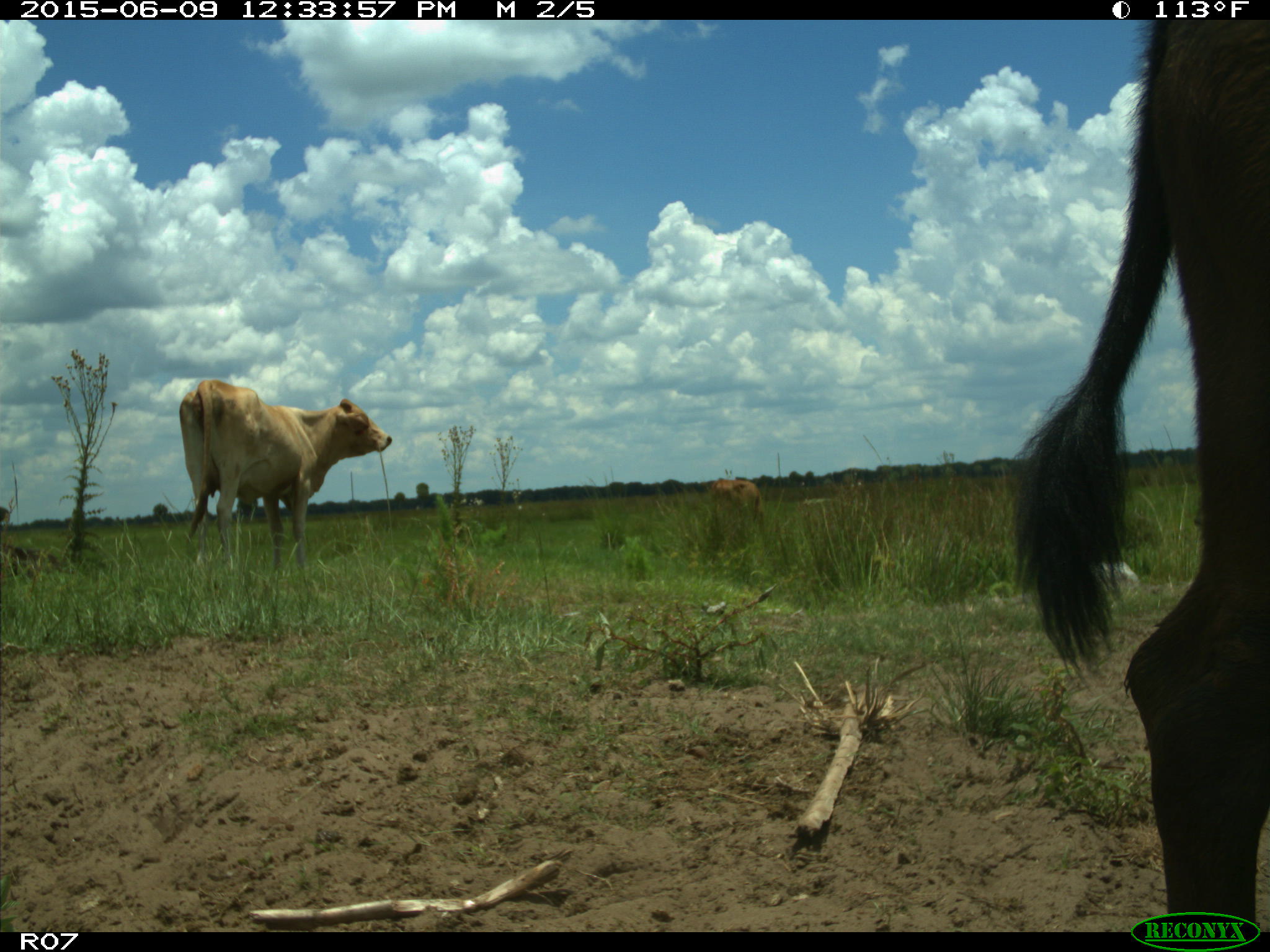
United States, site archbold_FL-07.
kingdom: Animalia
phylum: Chordata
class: Mammalia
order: Artiodactyla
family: Bovidae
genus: Bos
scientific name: Bos taurus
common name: domestic cow